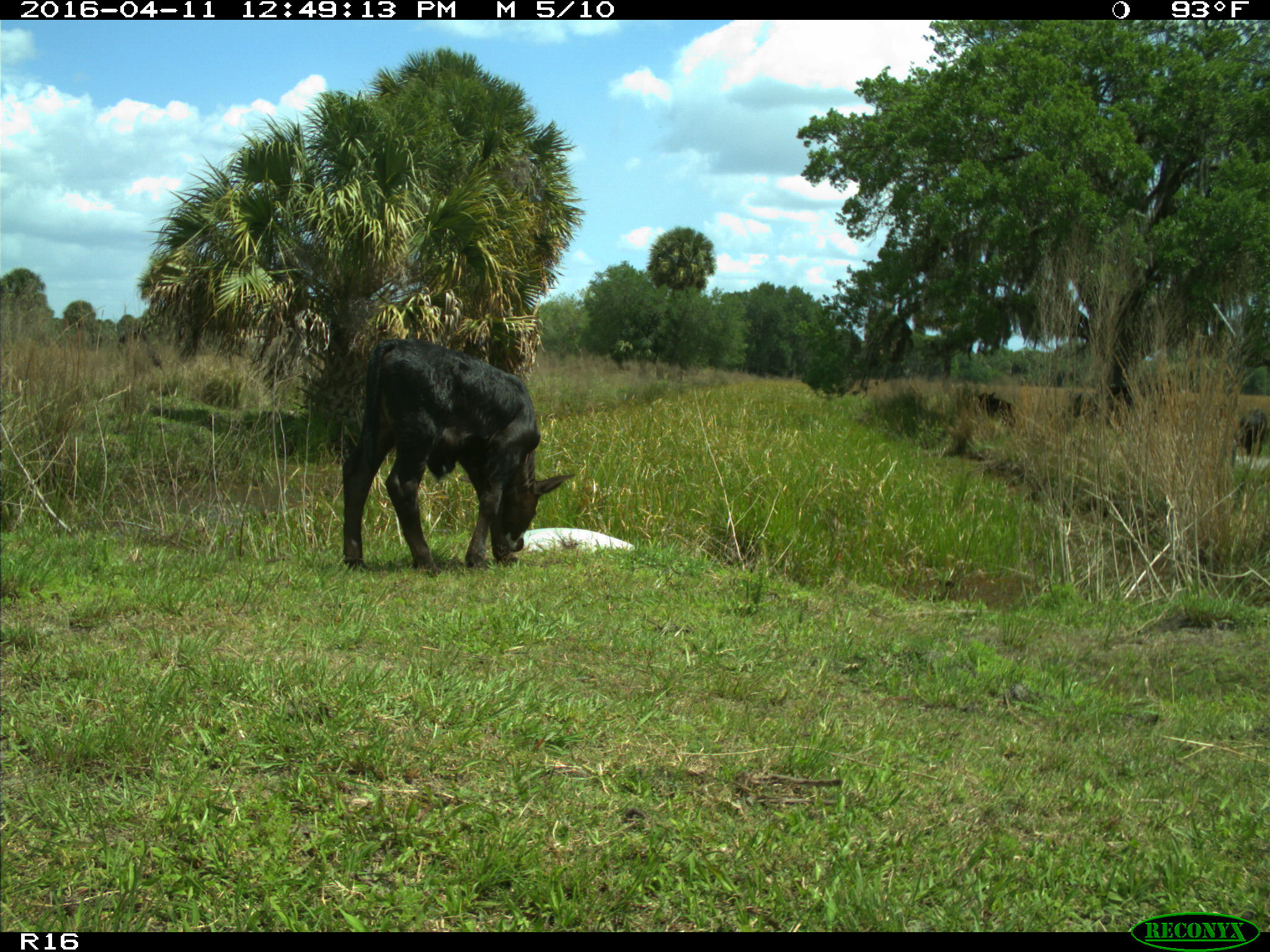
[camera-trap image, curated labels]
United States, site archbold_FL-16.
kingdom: Animalia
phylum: Chordata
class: Mammalia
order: Artiodactyla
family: Bovidae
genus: Bos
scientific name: Bos taurus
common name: domestic cow